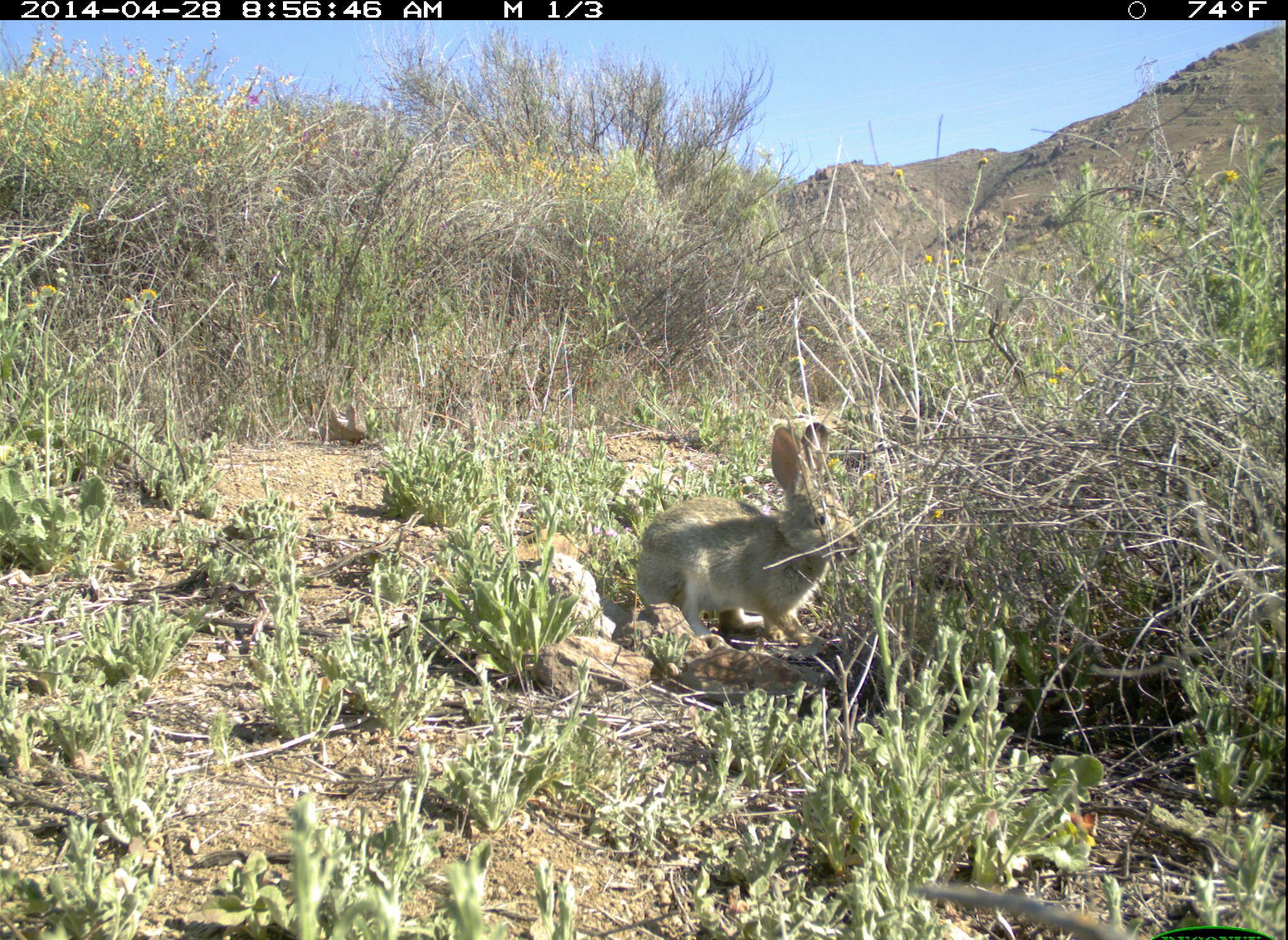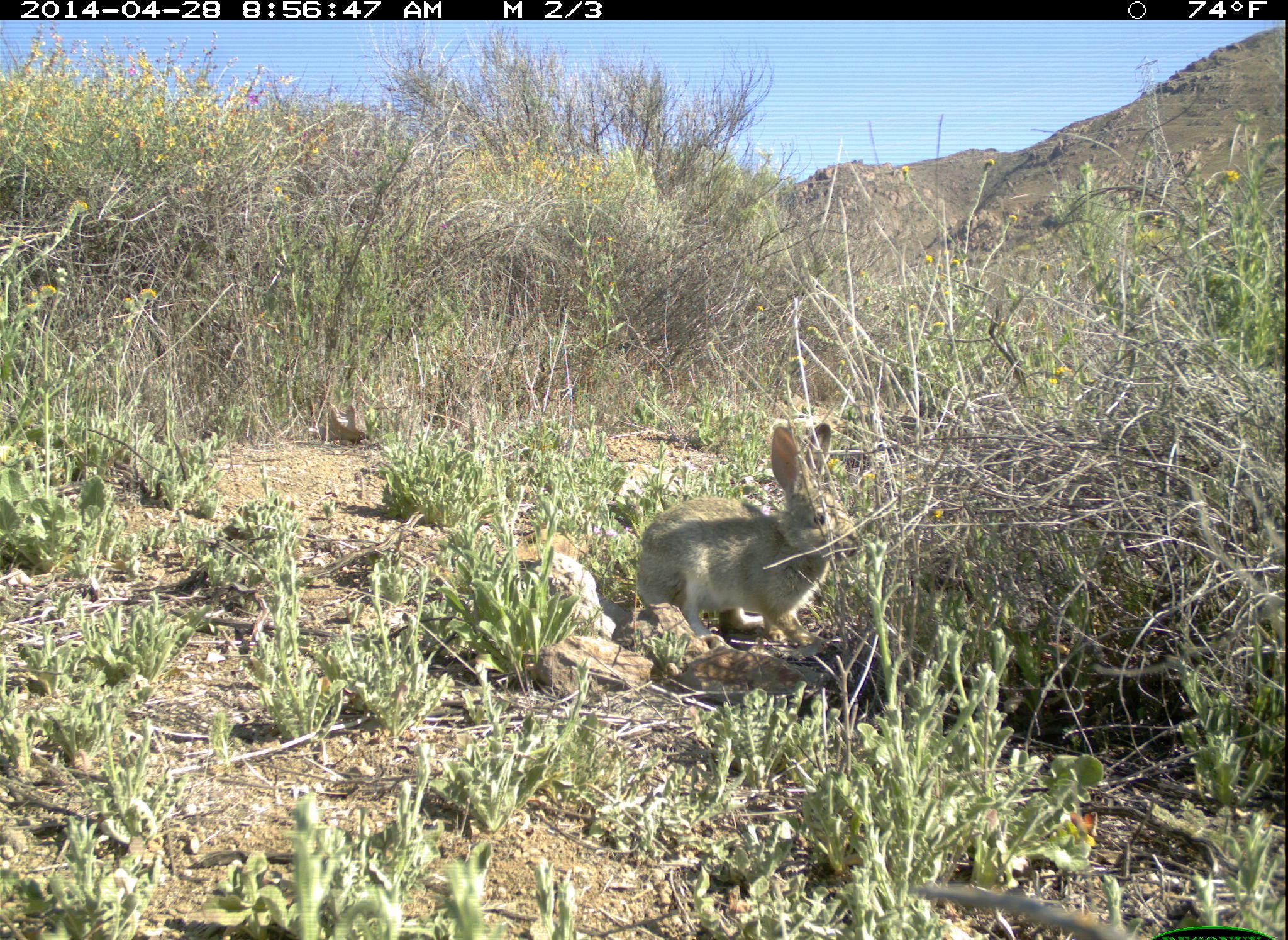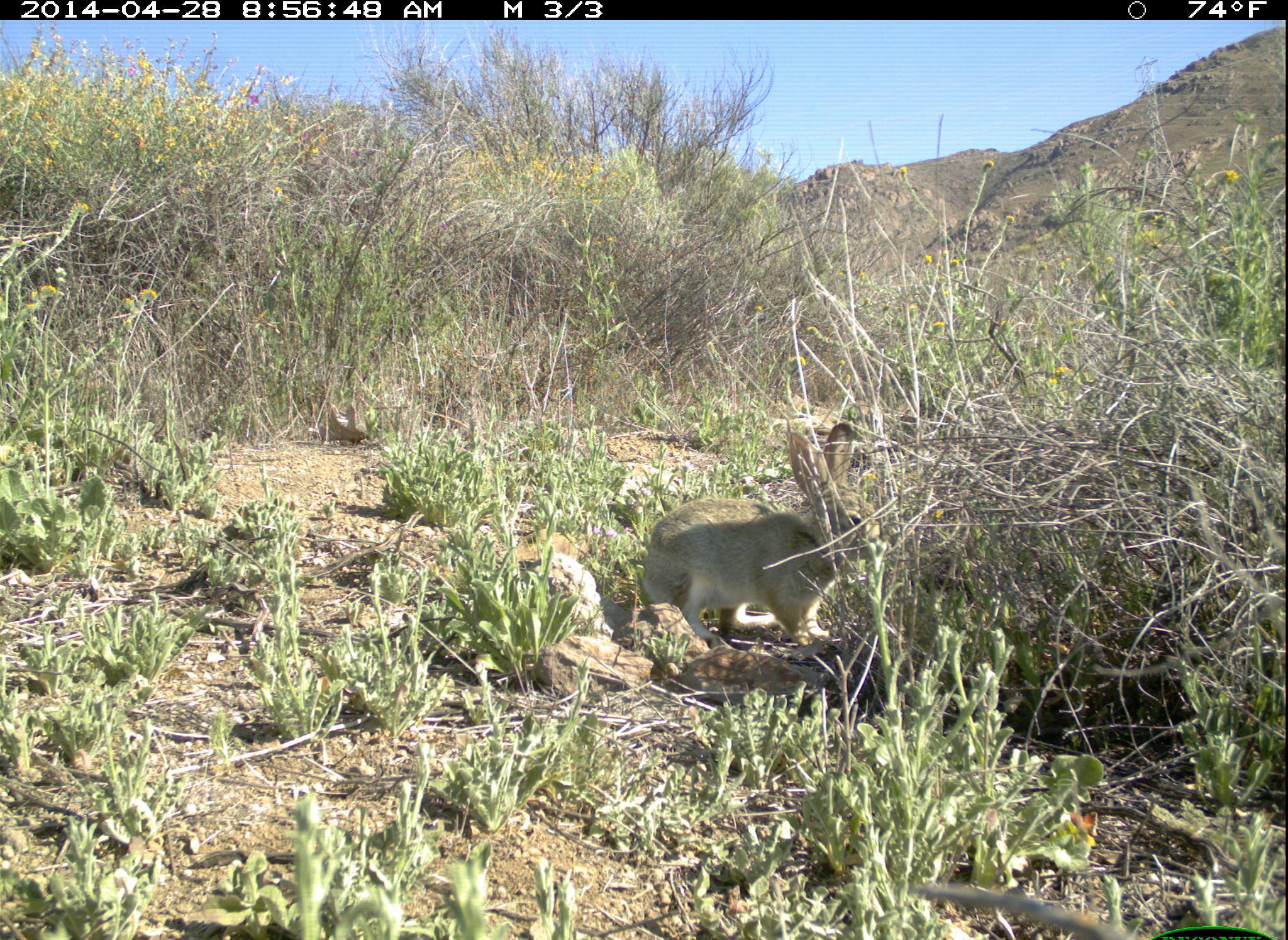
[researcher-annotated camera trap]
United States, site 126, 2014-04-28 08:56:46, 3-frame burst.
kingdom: Animalia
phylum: Chordata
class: Mammalia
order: Lagomorpha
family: Leporidae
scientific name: Leporidae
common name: rabbits and hares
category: rabbit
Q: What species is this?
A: Rabbit (rabbits and hares) (Leporidae).